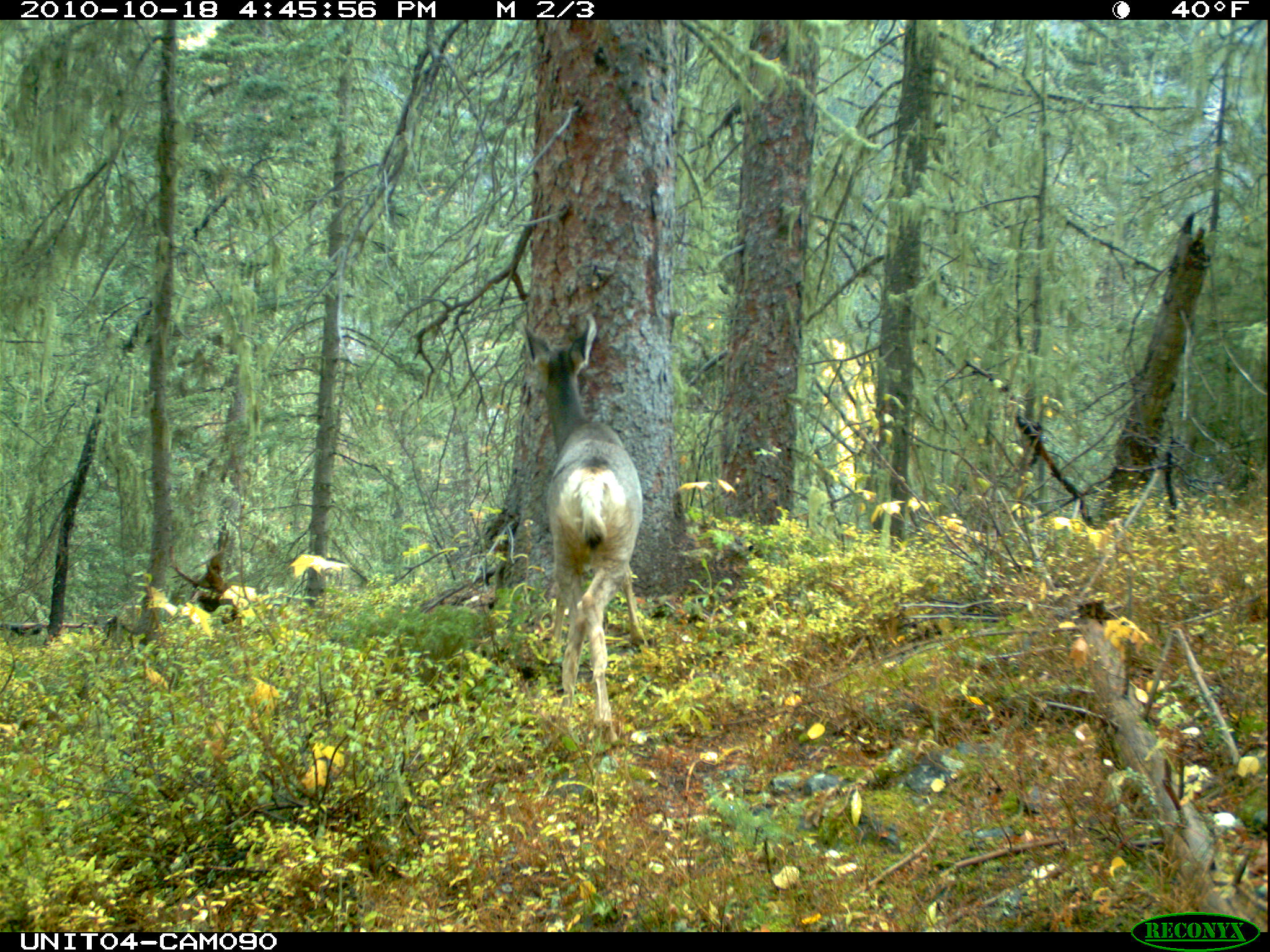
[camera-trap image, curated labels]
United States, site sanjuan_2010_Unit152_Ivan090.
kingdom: Animalia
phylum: Chordata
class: Mammalia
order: Artiodactyla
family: Cervidae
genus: Odocoileus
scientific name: Odocoileus hemionus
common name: mule deer